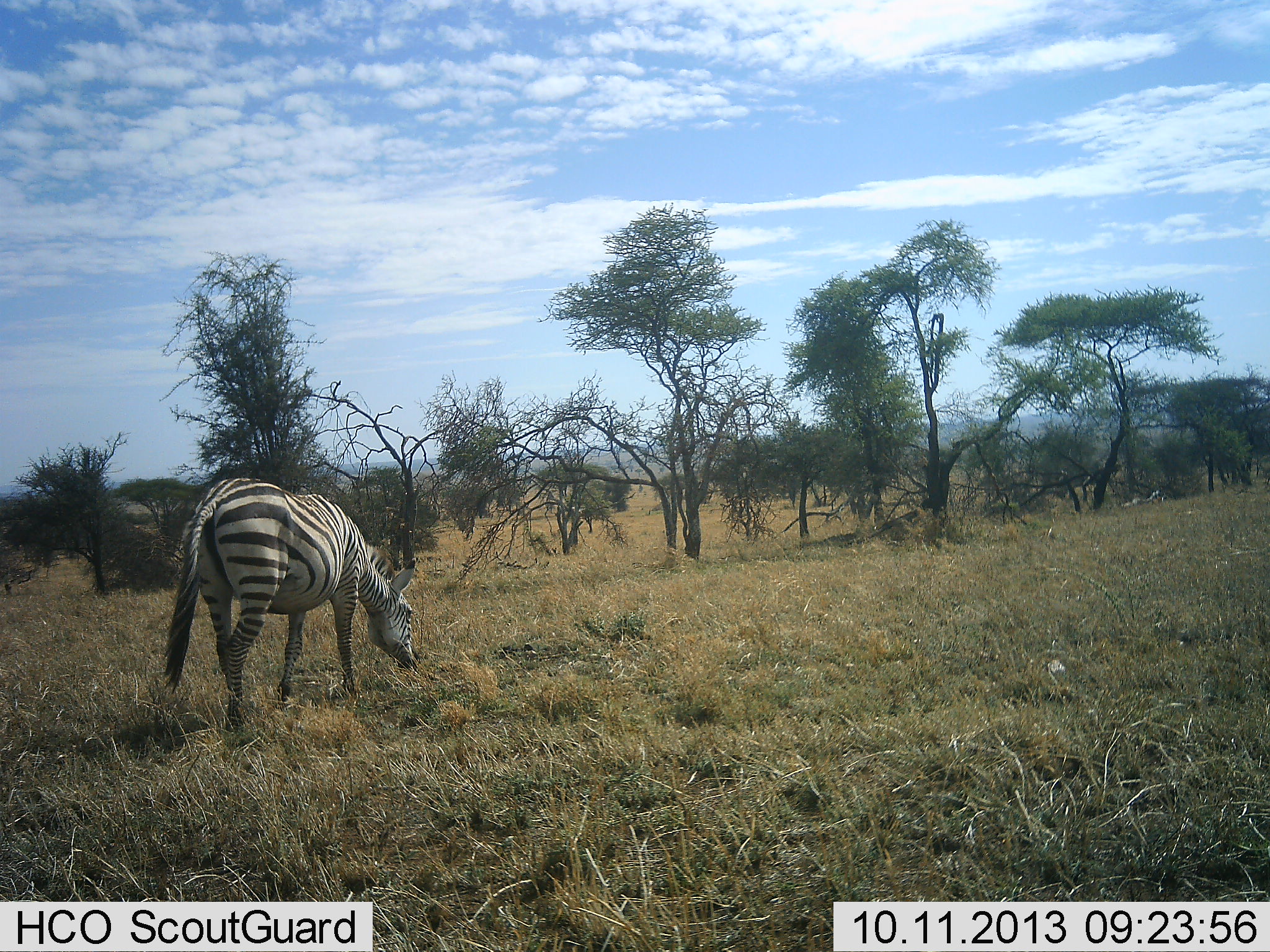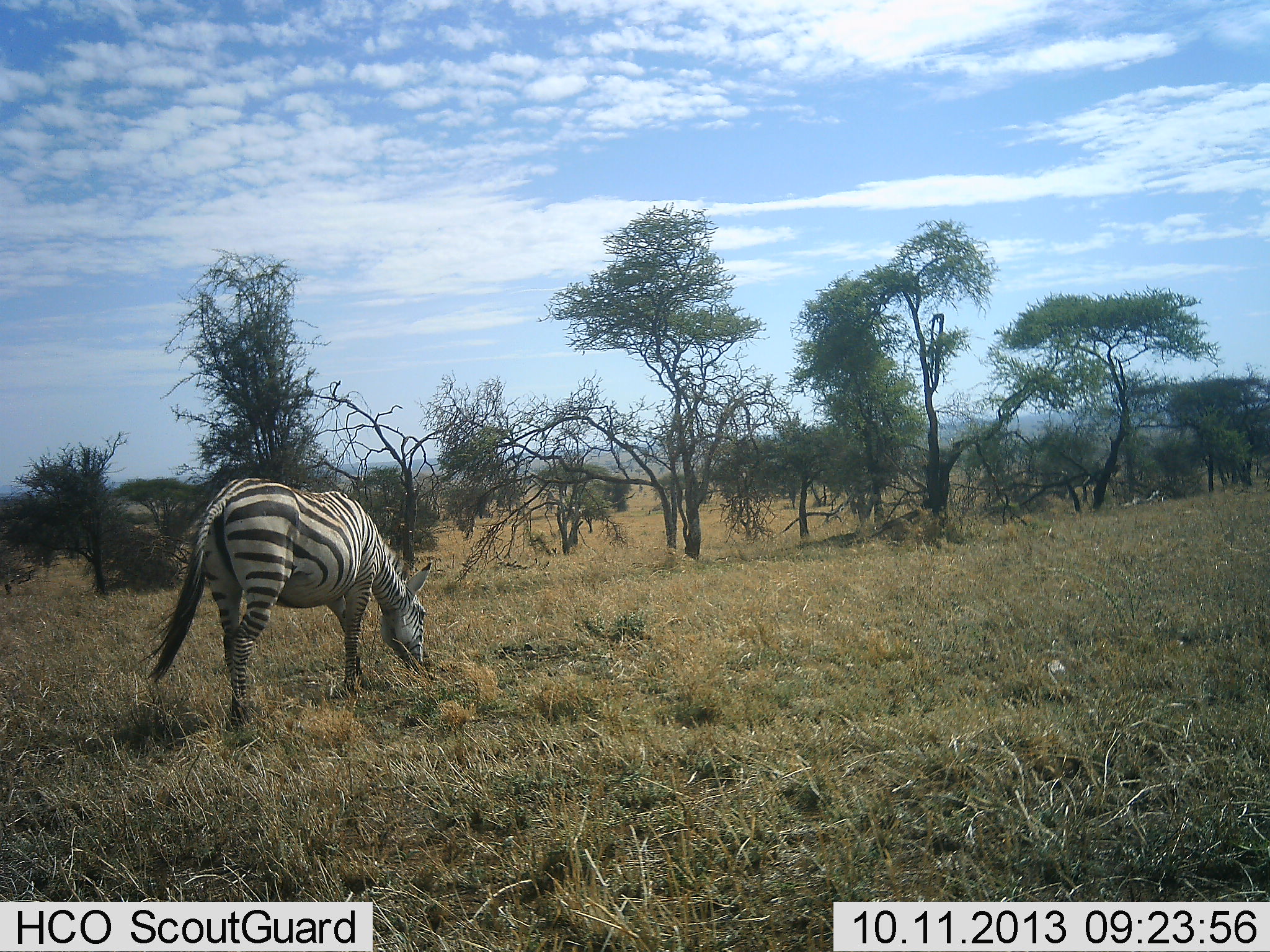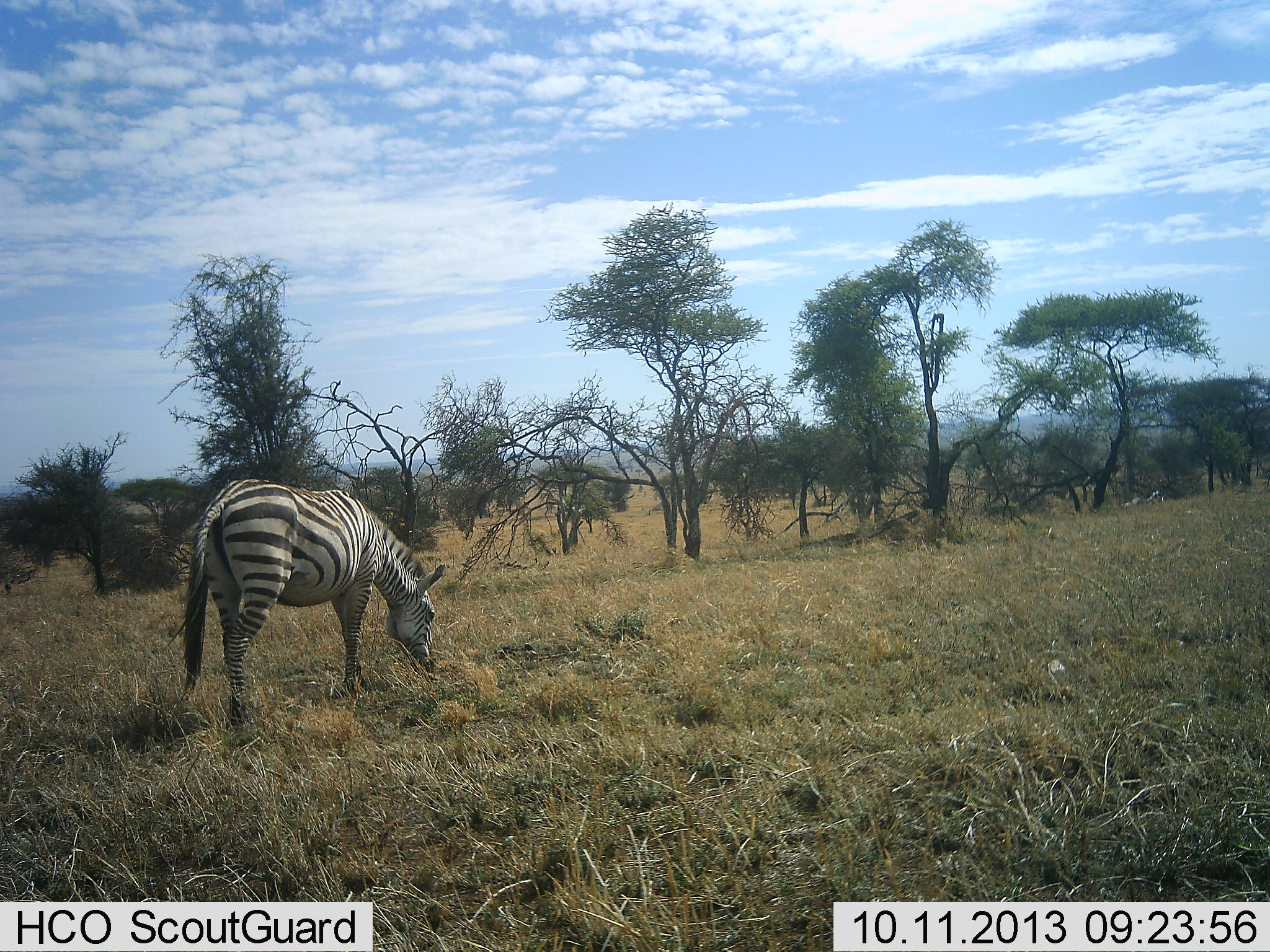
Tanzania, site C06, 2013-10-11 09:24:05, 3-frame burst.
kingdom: Animalia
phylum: Chordata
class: Mammalia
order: Perissodactyla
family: Equidae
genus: Equus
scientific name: Equus quagga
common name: plains zebra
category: zebra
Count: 1.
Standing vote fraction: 20%.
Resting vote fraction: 0%.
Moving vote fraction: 8%.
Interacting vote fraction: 0%.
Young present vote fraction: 0%.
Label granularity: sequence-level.